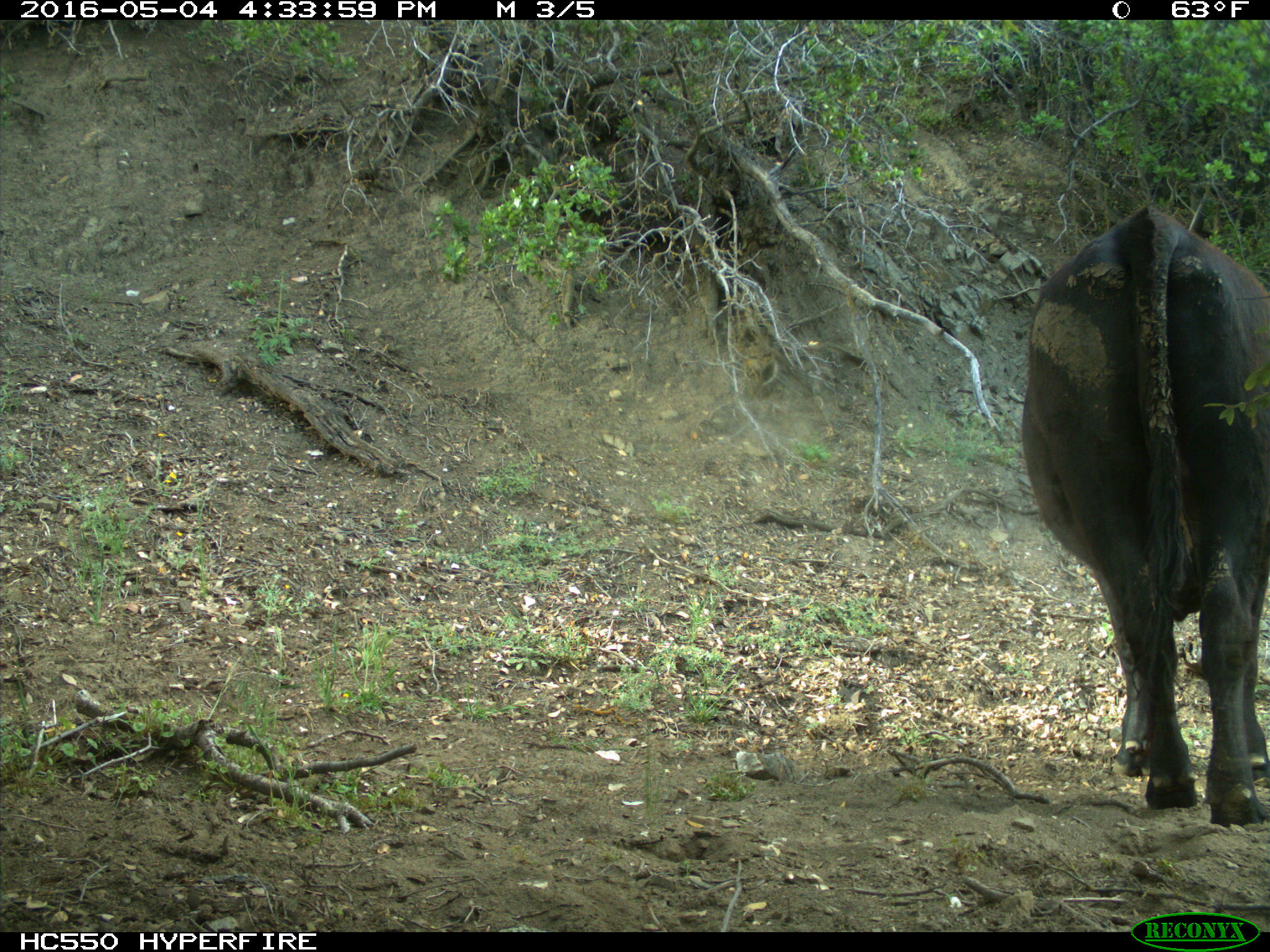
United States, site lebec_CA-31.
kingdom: Animalia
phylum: Chordata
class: Mammalia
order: Artiodactyla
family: Bovidae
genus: Bos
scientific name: Bos taurus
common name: domestic cow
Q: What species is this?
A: Bos taurus (domestic cow).